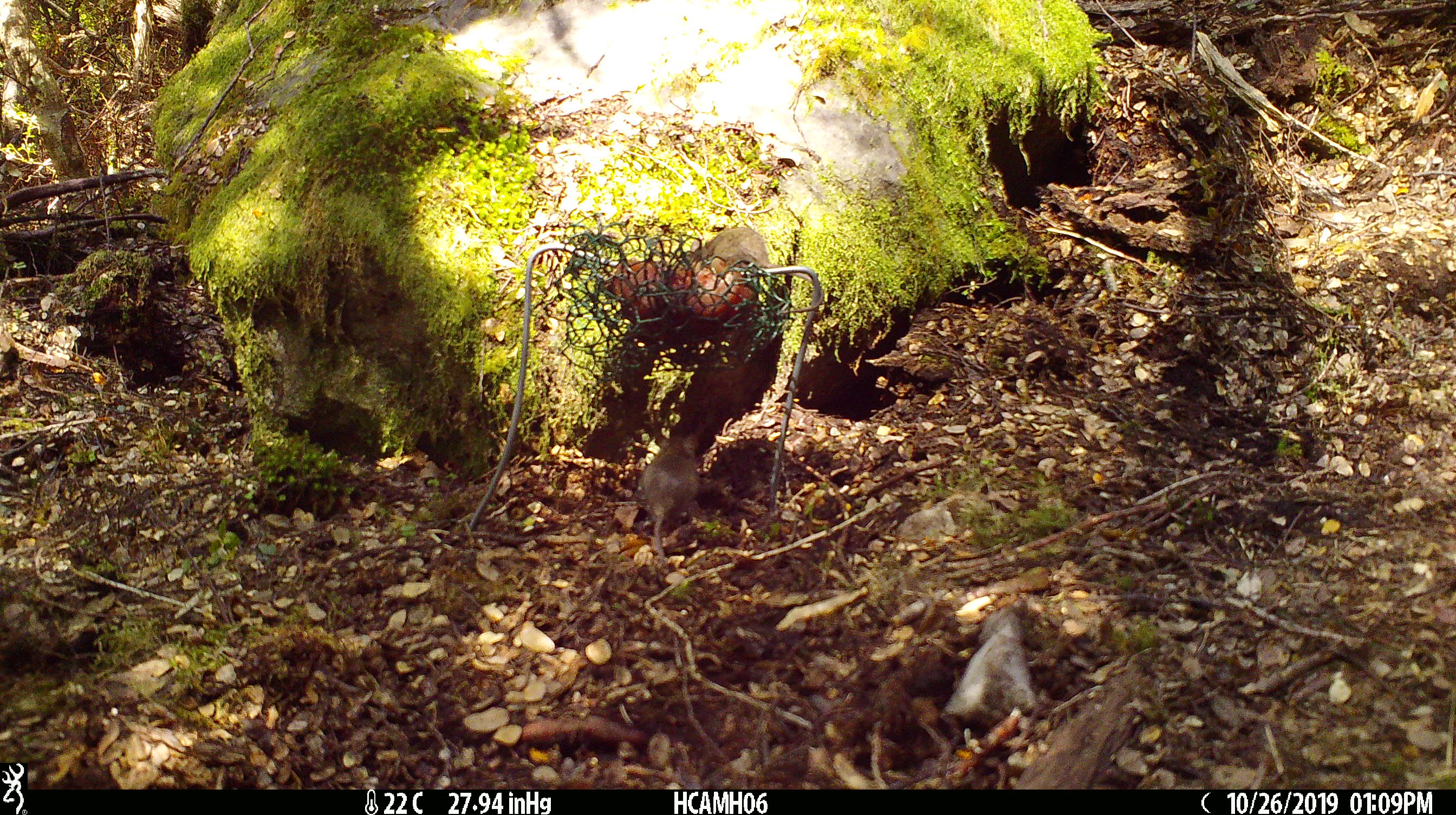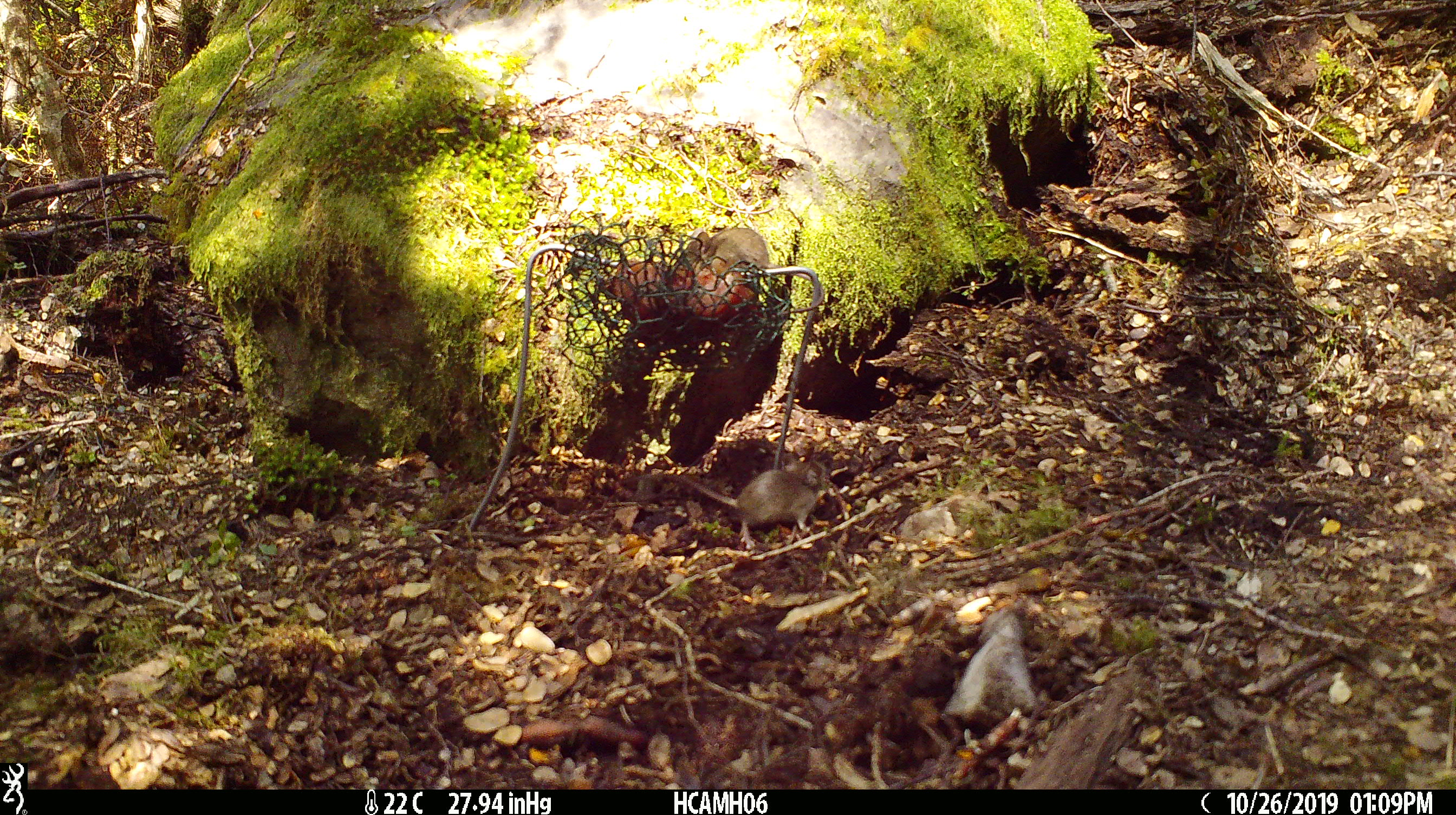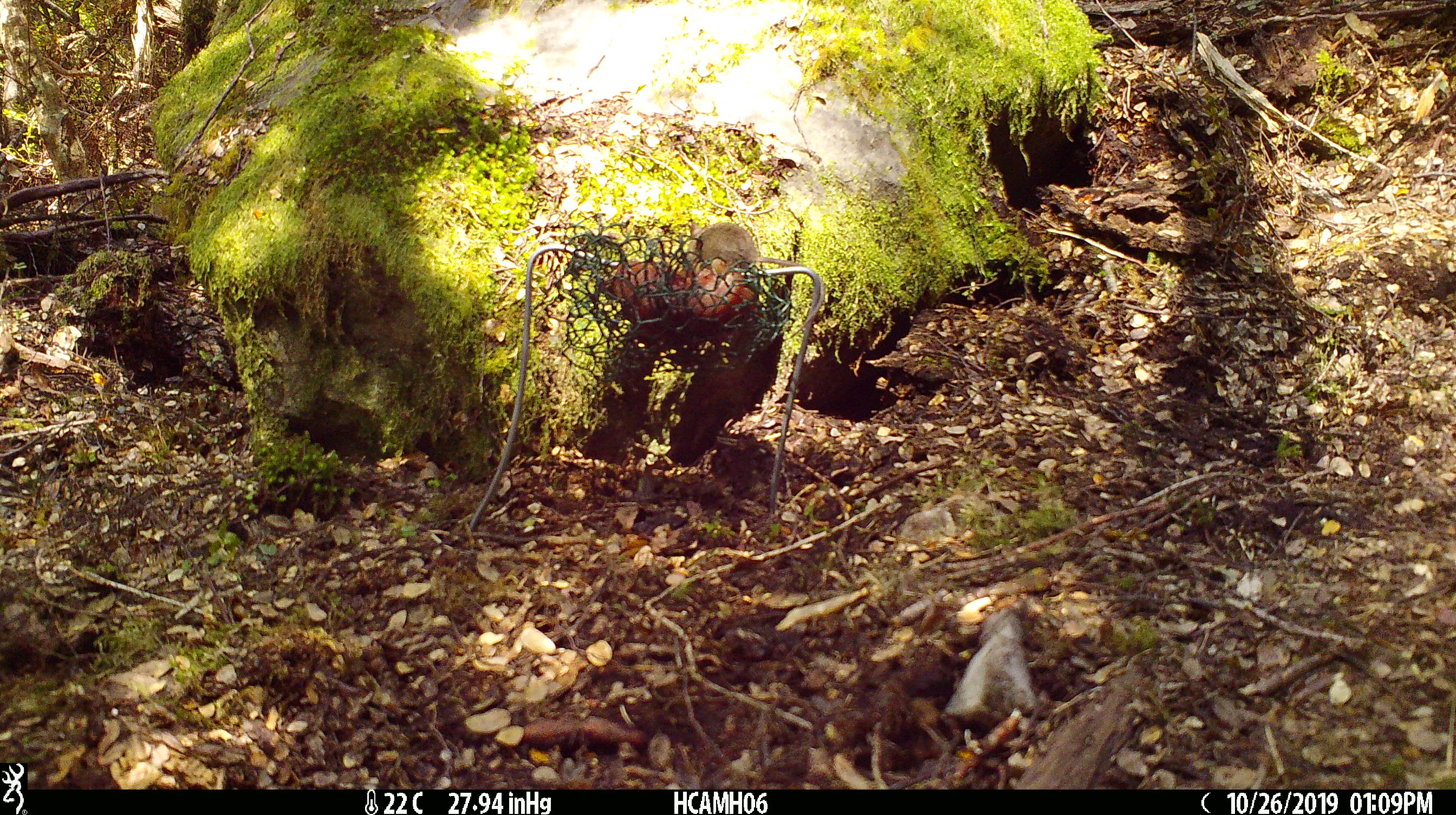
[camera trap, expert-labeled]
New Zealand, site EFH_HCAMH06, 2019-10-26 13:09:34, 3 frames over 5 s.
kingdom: Animalia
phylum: Chordata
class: Mammalia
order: Rodentia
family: Muridae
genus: Mus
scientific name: Mus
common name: mouse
Mouse (Mus).